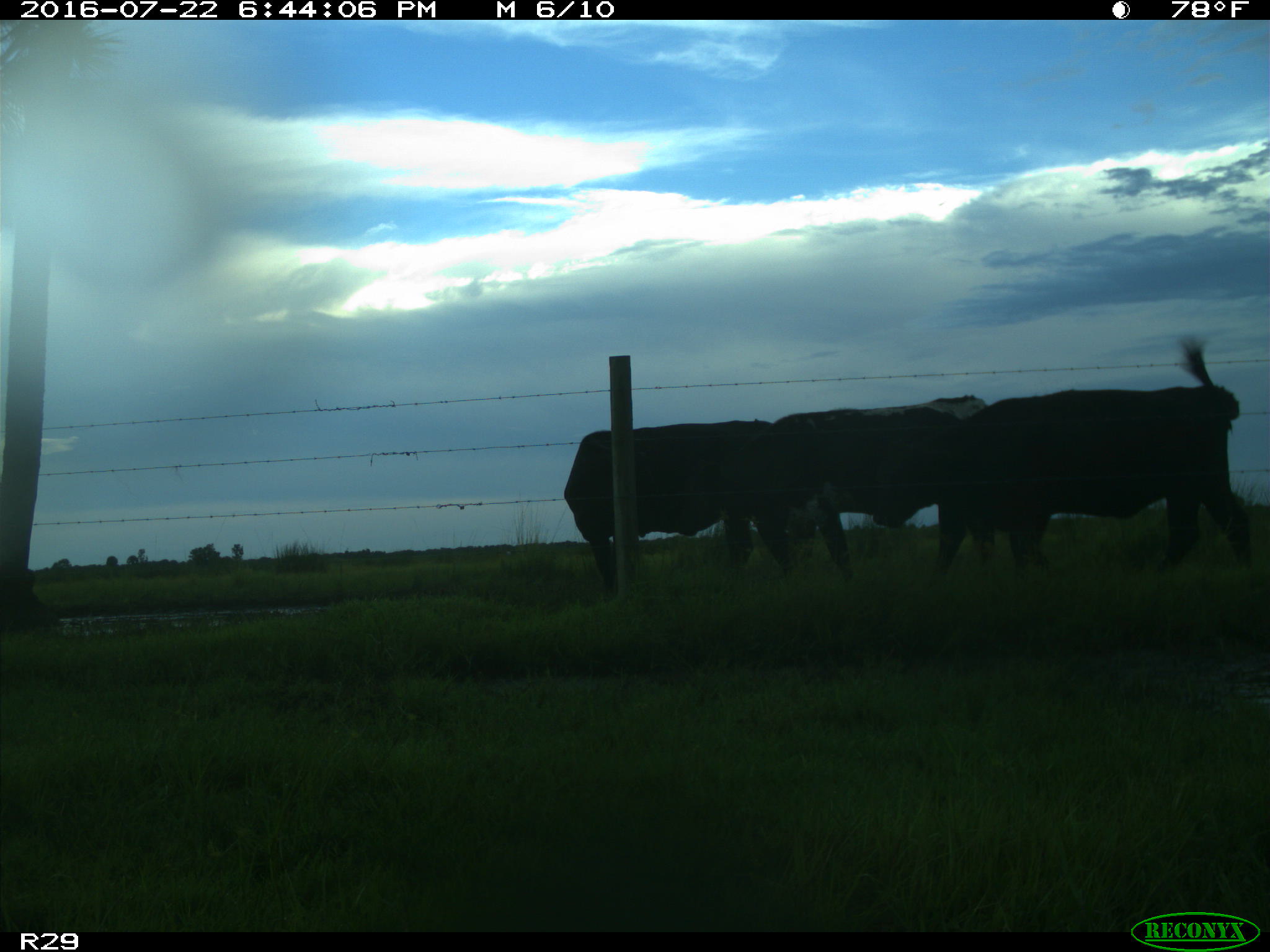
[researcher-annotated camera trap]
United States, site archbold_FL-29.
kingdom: Animalia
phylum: Chordata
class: Mammalia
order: Artiodactyla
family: Bovidae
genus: Bos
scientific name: Bos taurus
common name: domestic cow